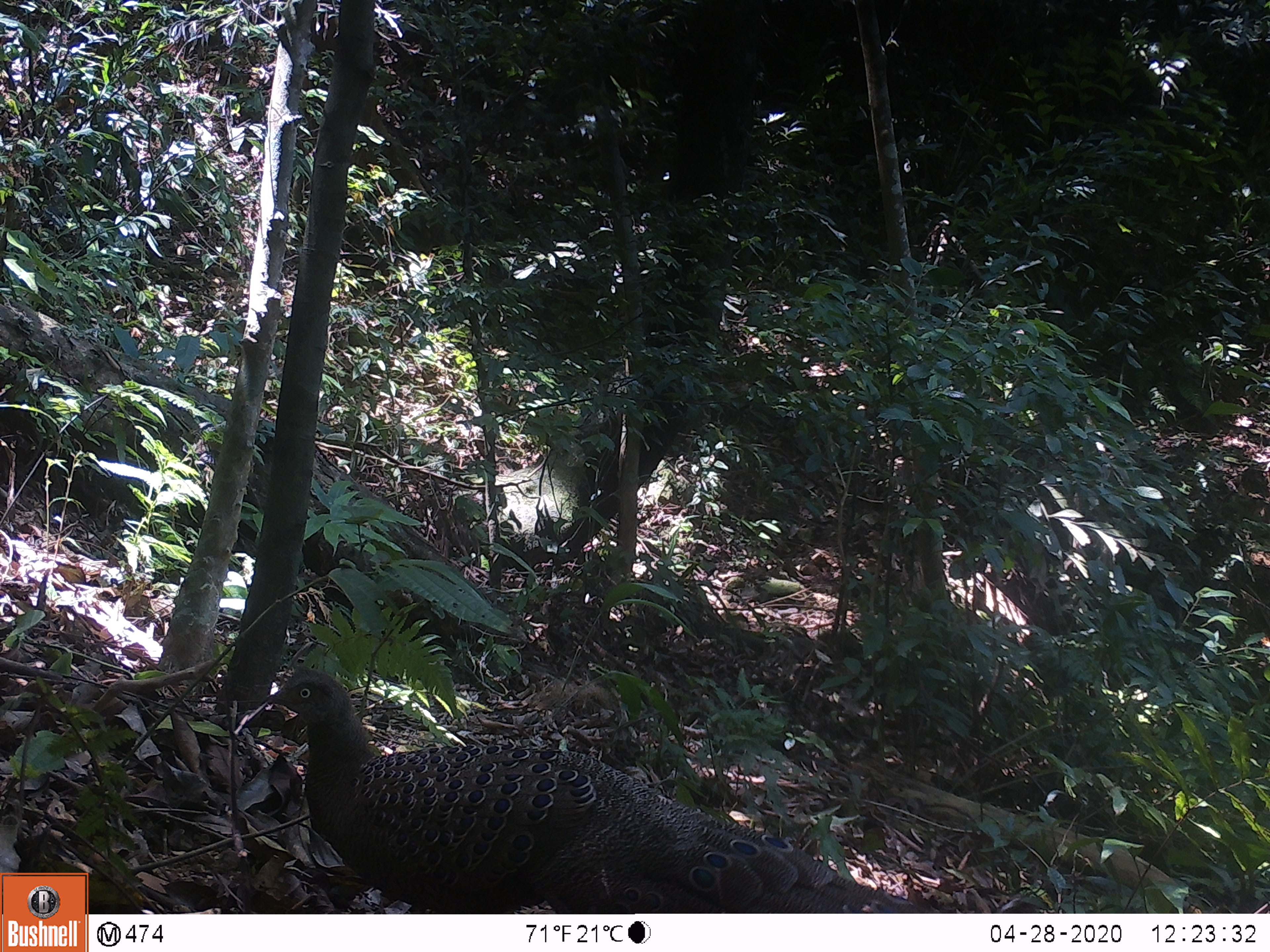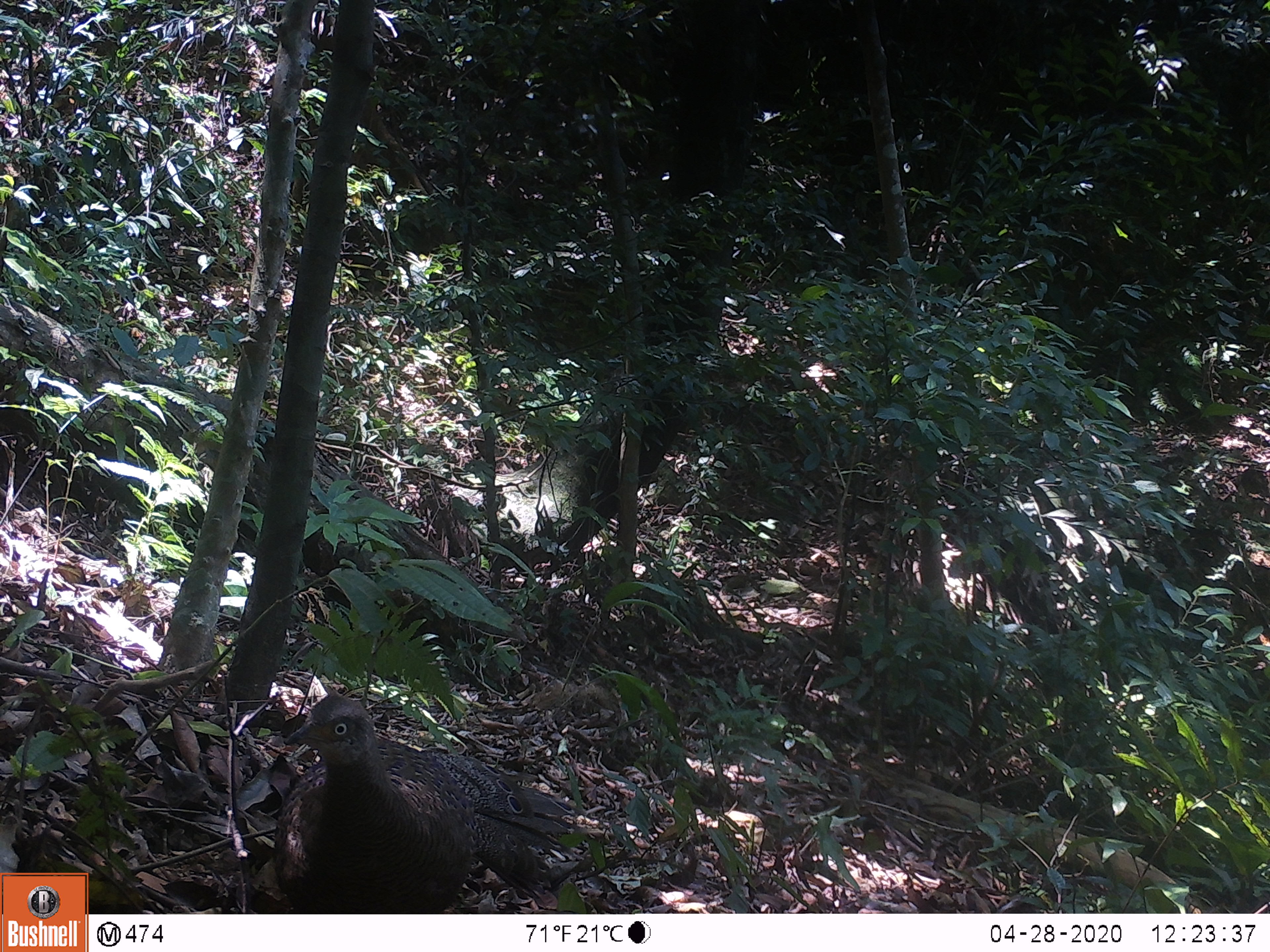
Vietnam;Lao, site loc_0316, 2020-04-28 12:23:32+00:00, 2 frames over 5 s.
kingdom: Animalia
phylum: Chordata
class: Aves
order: Galliformes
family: Phasianidae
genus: Polyplectron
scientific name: Polyplectron bicalcaratum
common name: gray peacock-pheasant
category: grey peacock pheasant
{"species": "grey peacock pheasant (gray peacock-pheasant) (Polyplectron bicalcaratum)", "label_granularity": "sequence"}